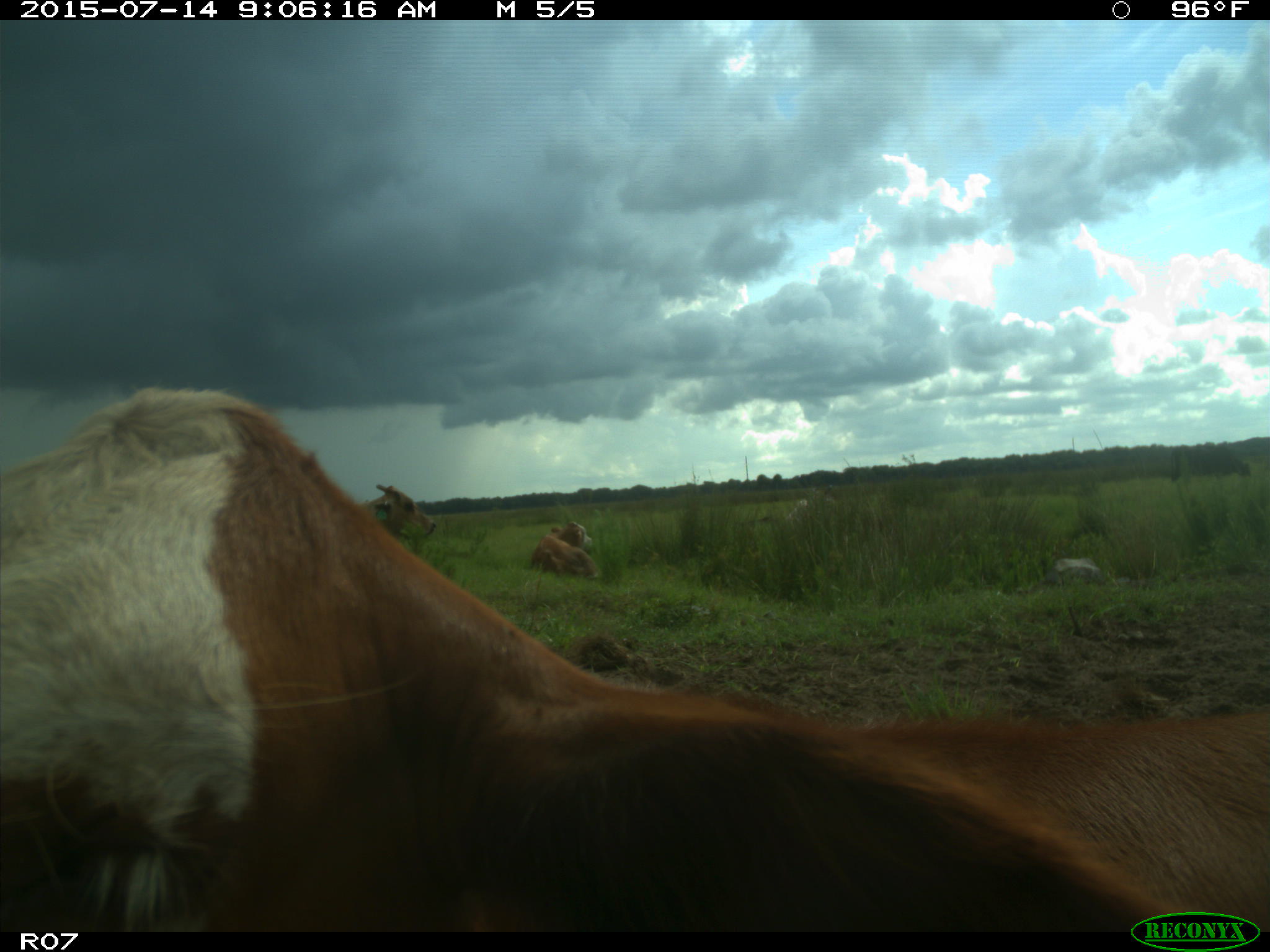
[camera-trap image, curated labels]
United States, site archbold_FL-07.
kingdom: Animalia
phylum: Chordata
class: Mammalia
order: Artiodactyla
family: Bovidae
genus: Bos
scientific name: Bos taurus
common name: domestic cow